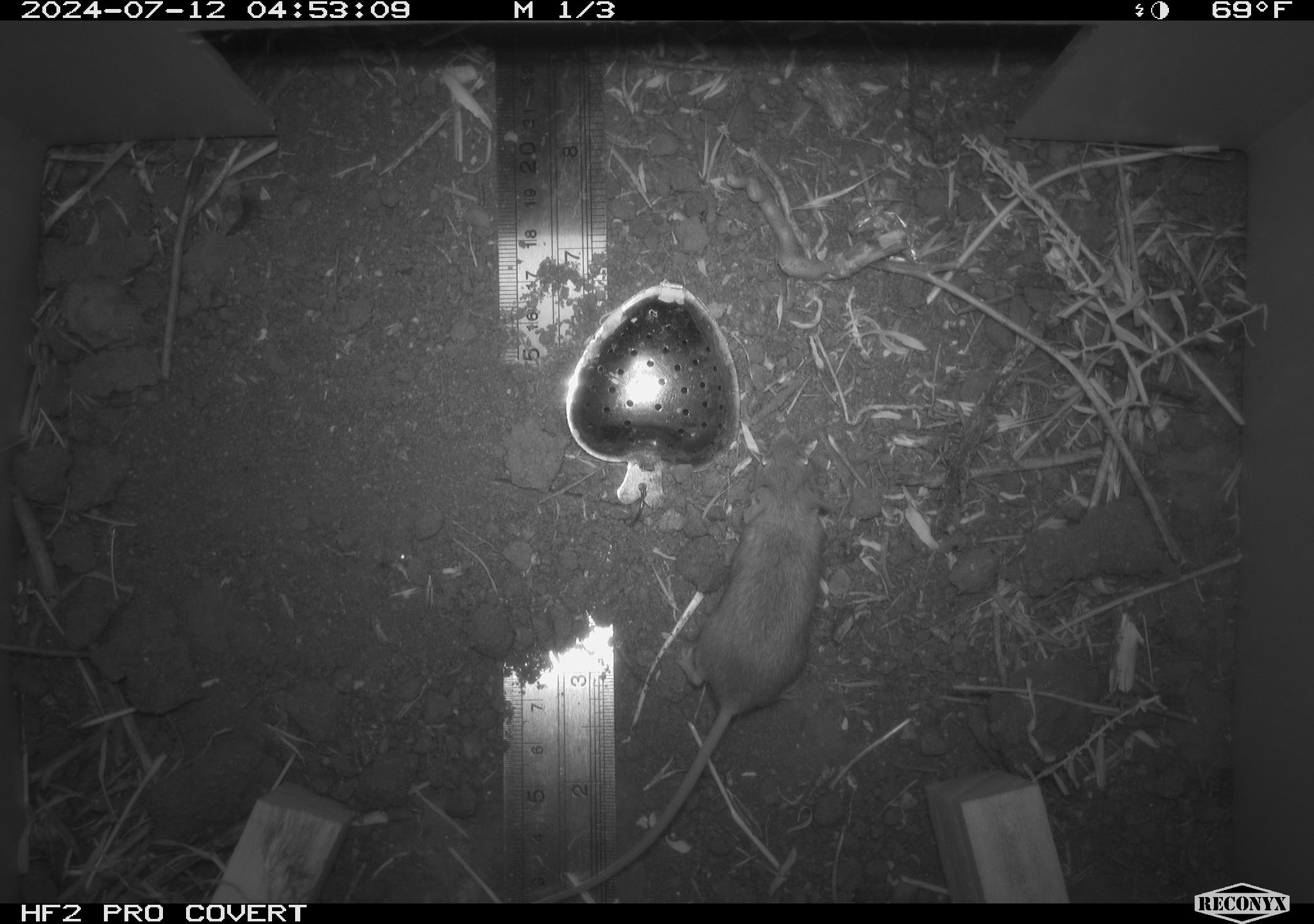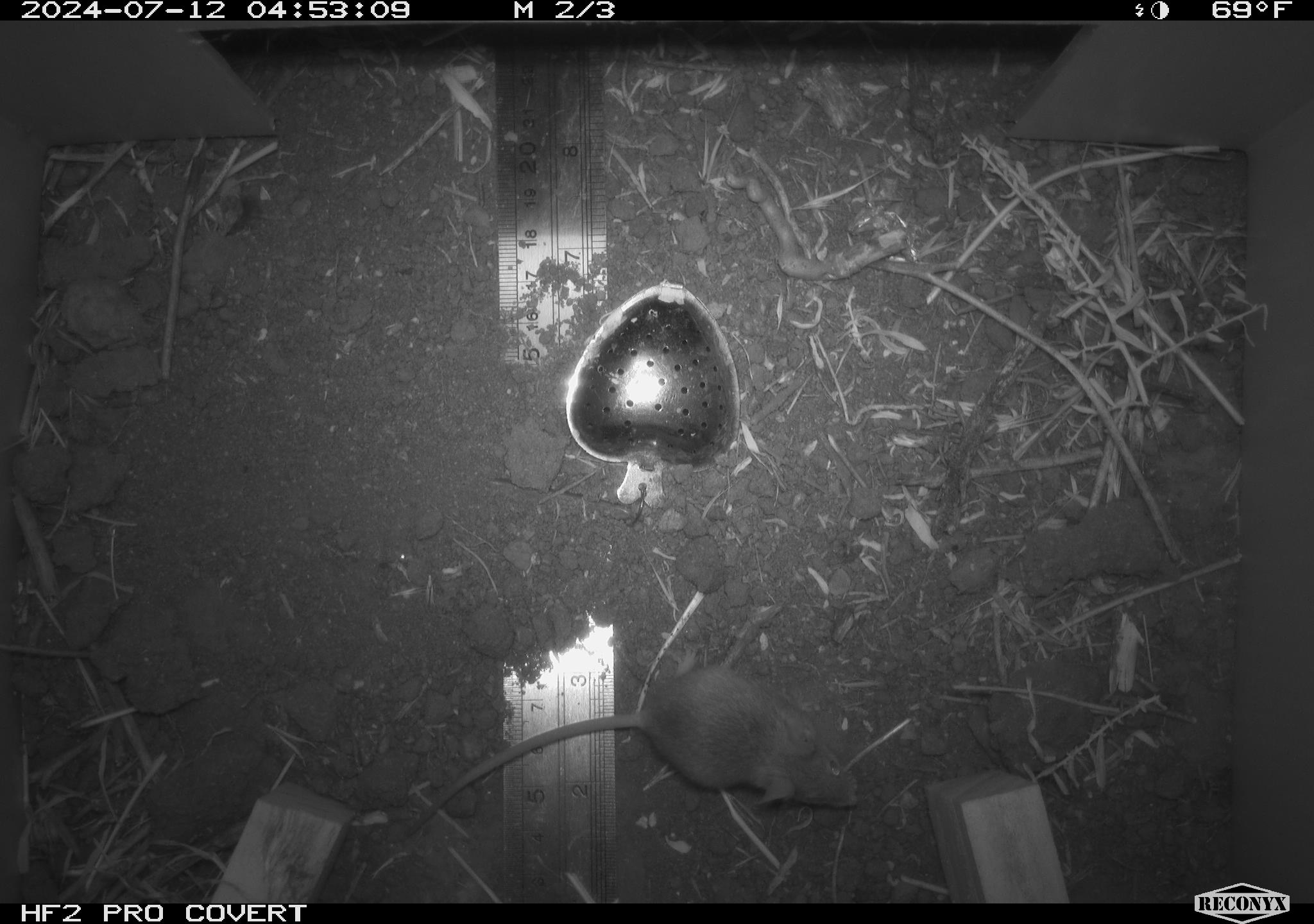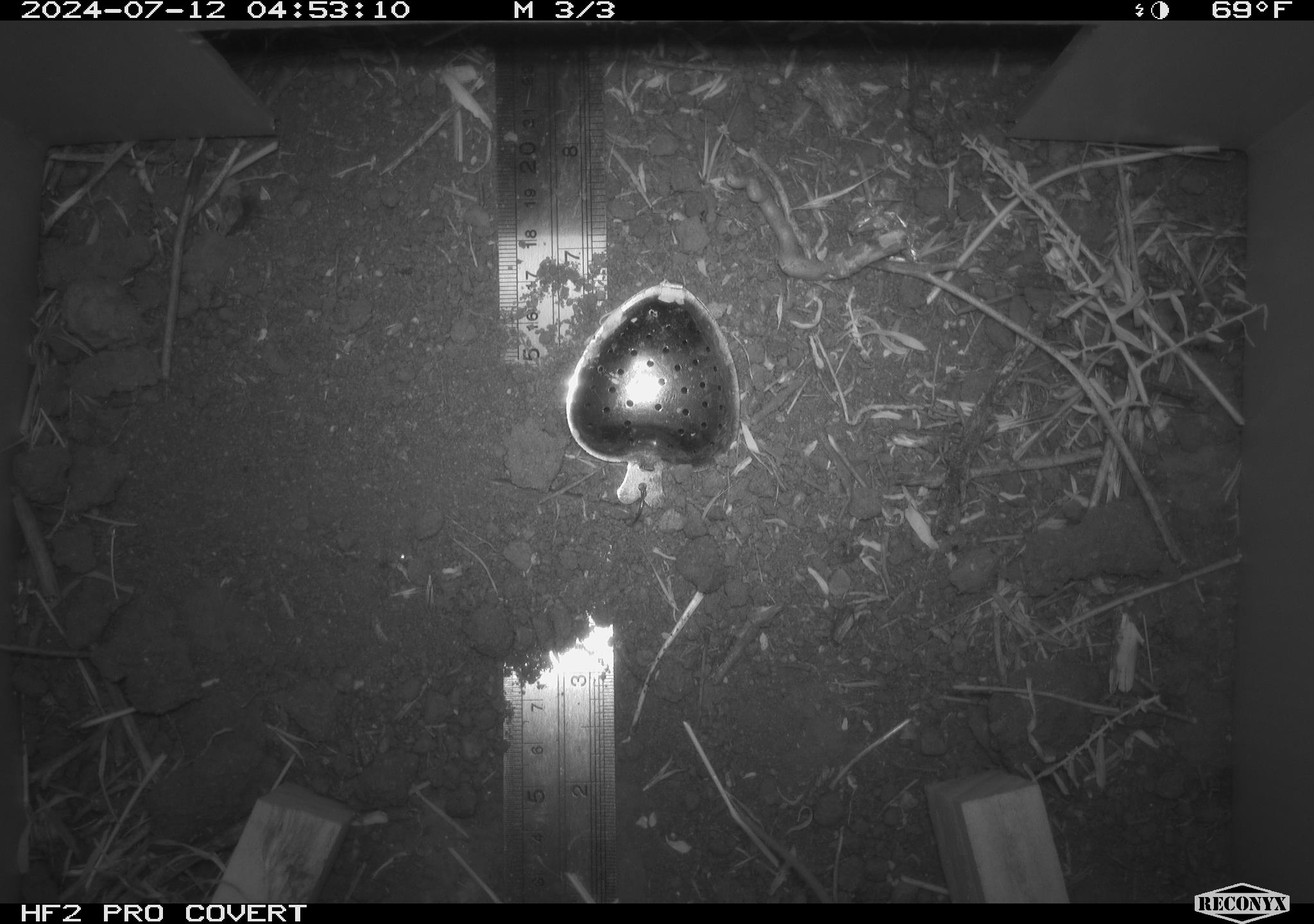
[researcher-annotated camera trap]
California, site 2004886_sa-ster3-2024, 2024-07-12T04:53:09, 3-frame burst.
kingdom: Animalia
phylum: Chordata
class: Mammalia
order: Rodentia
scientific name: Rodentia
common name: mouse species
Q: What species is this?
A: Mouse species (Rodentia).